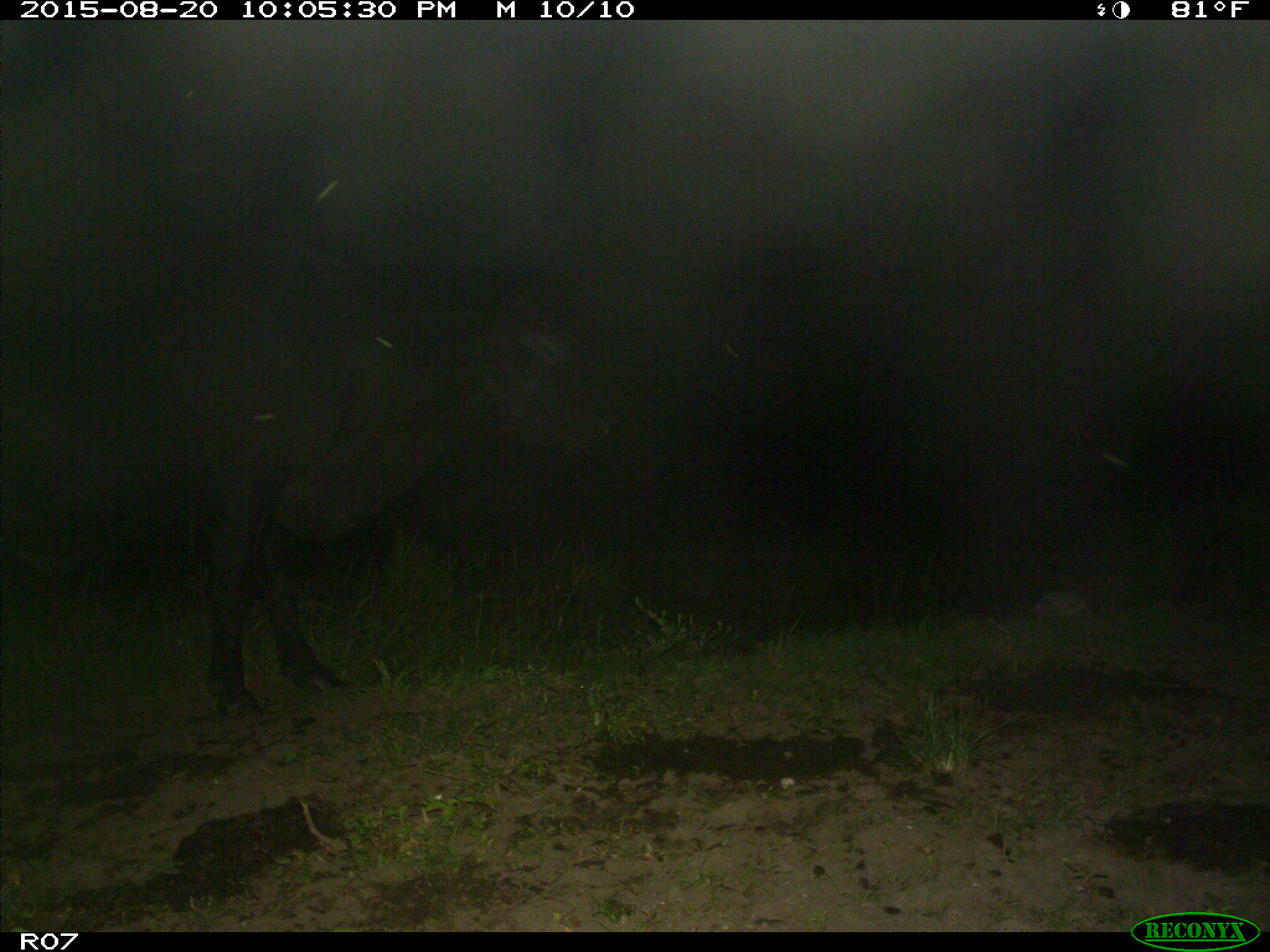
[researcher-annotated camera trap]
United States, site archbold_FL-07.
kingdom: Animalia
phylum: Chordata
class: Mammalia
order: Artiodactyla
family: Bovidae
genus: Bos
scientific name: Bos taurus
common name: domestic cow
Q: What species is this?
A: Bos taurus (domestic cow).